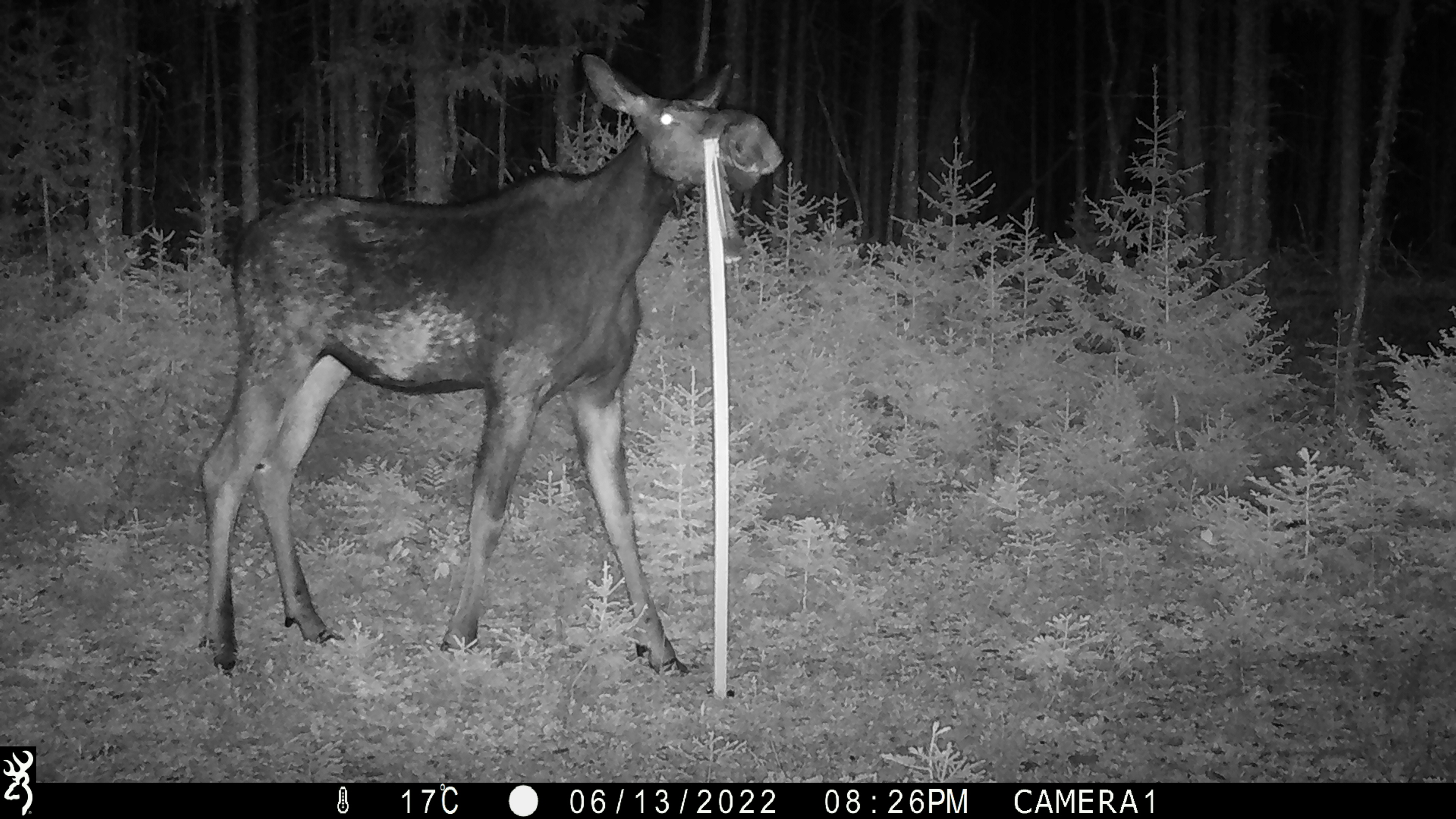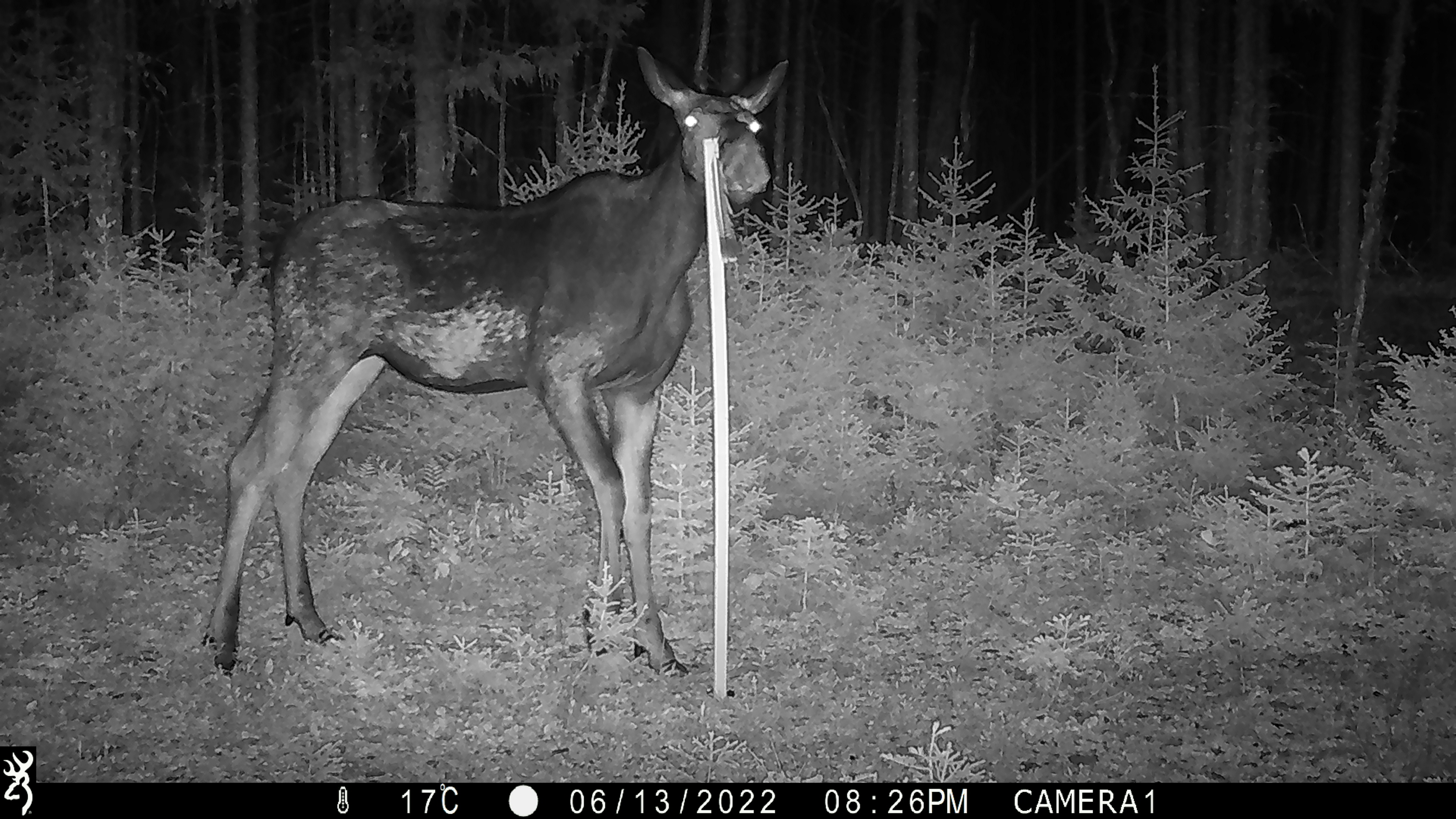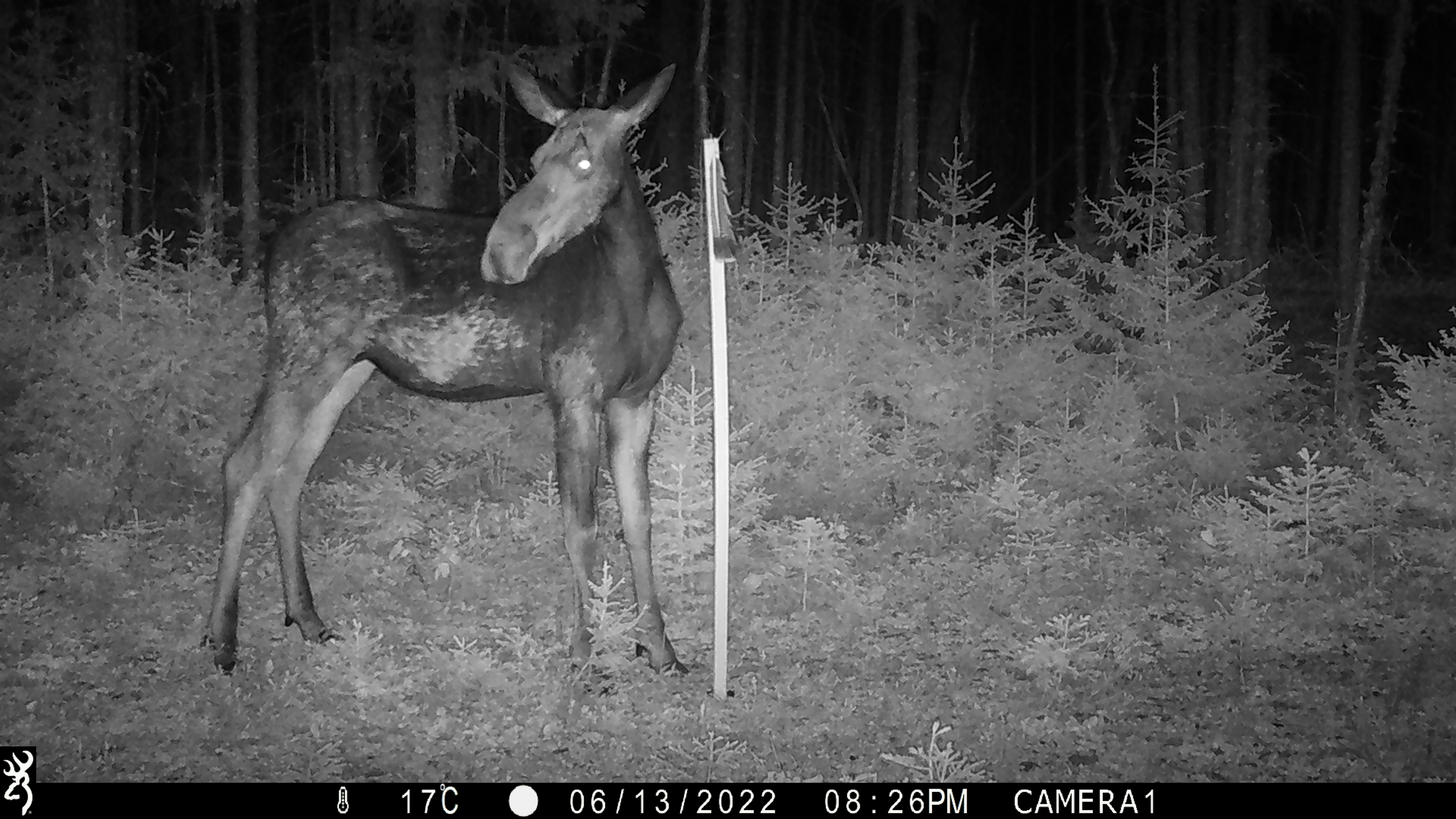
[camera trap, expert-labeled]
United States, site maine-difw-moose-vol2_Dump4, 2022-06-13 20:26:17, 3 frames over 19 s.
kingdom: Animalia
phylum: Chordata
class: Mammalia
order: Artiodactyla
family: Cervidae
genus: Alces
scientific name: Alces alces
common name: moose